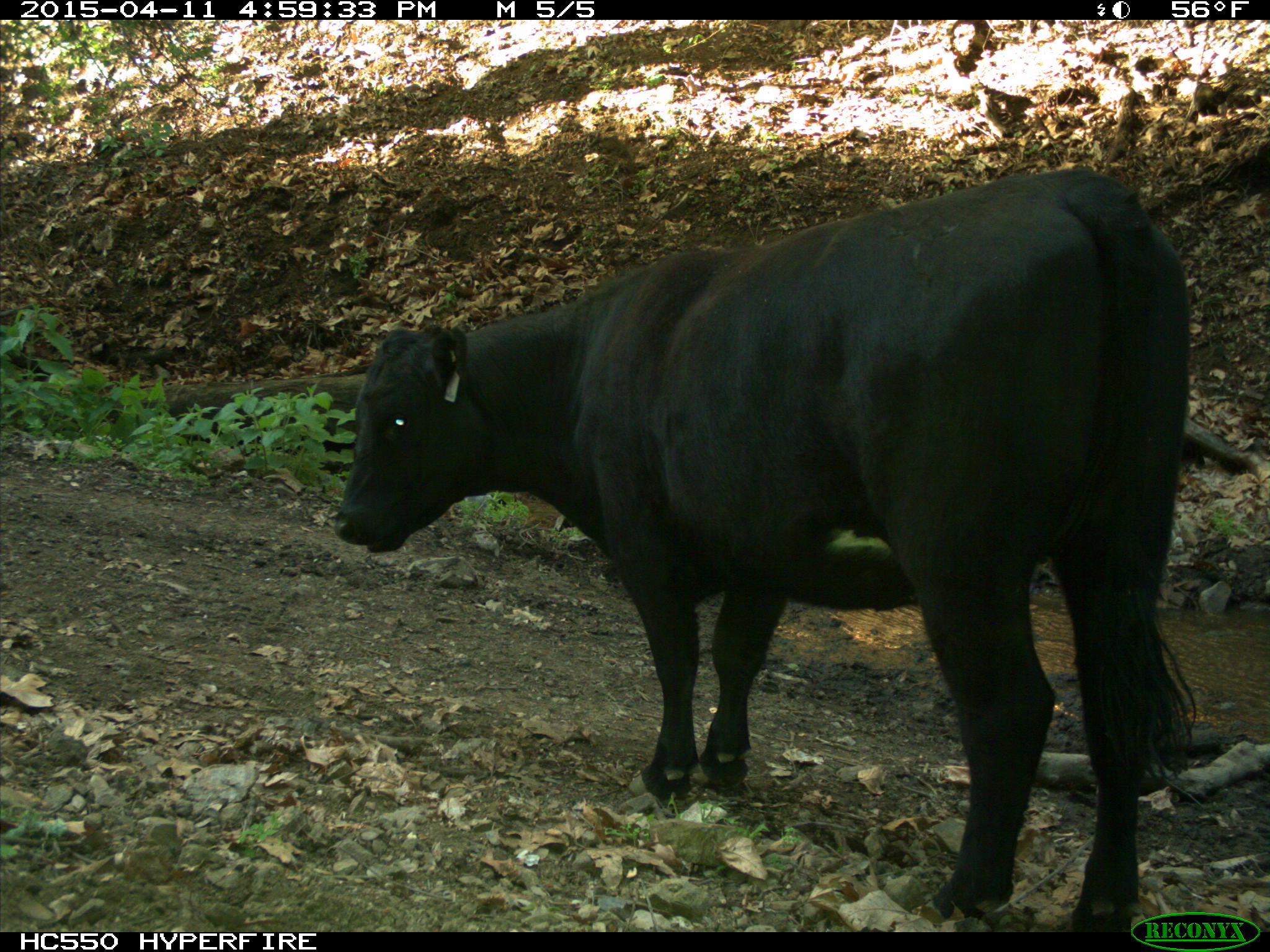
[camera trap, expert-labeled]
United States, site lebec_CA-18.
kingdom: Animalia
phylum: Chordata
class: Mammalia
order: Artiodactyla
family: Bovidae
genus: Bos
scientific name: Bos taurus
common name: domestic cow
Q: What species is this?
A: Bos taurus (domestic cow).